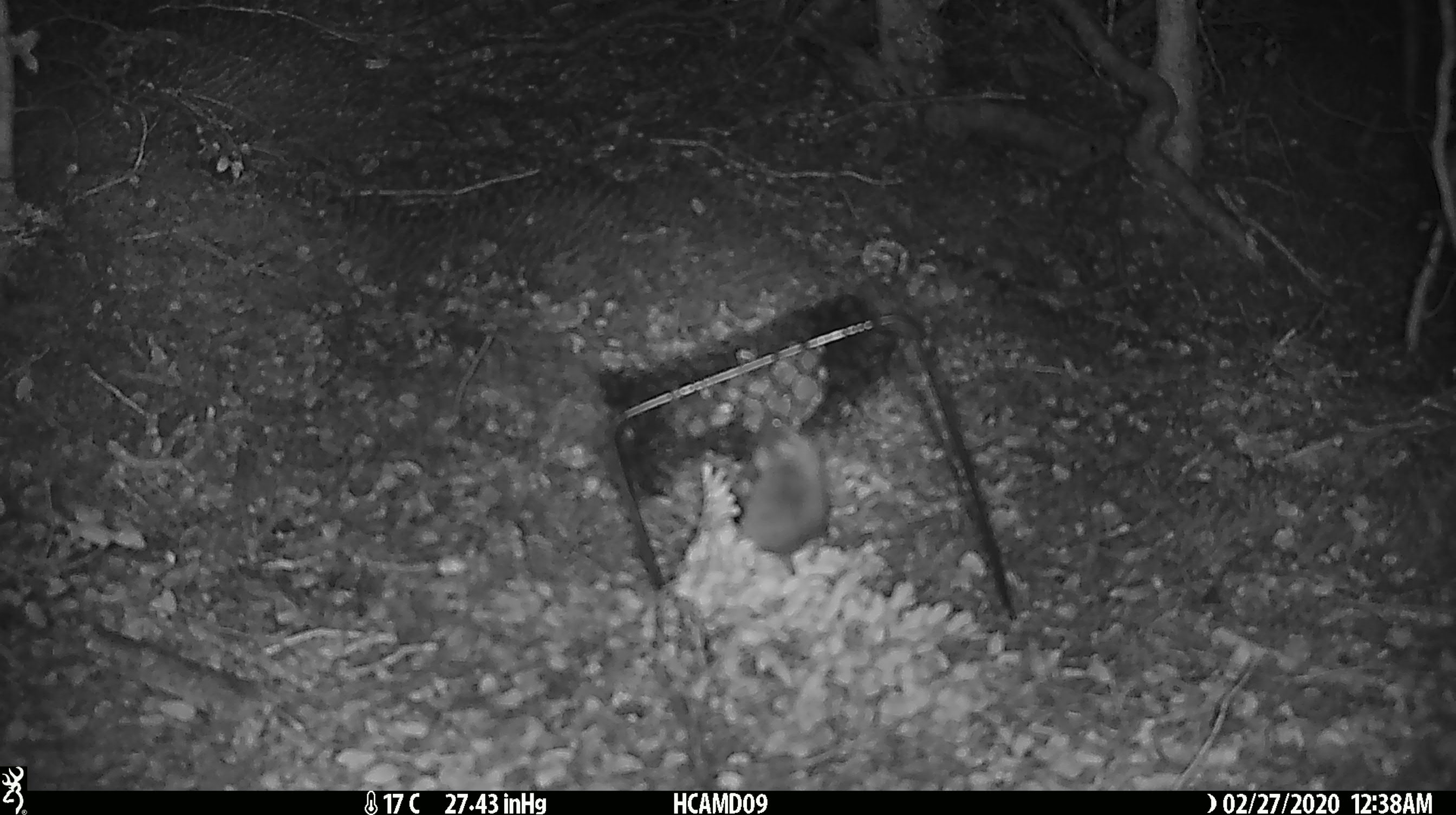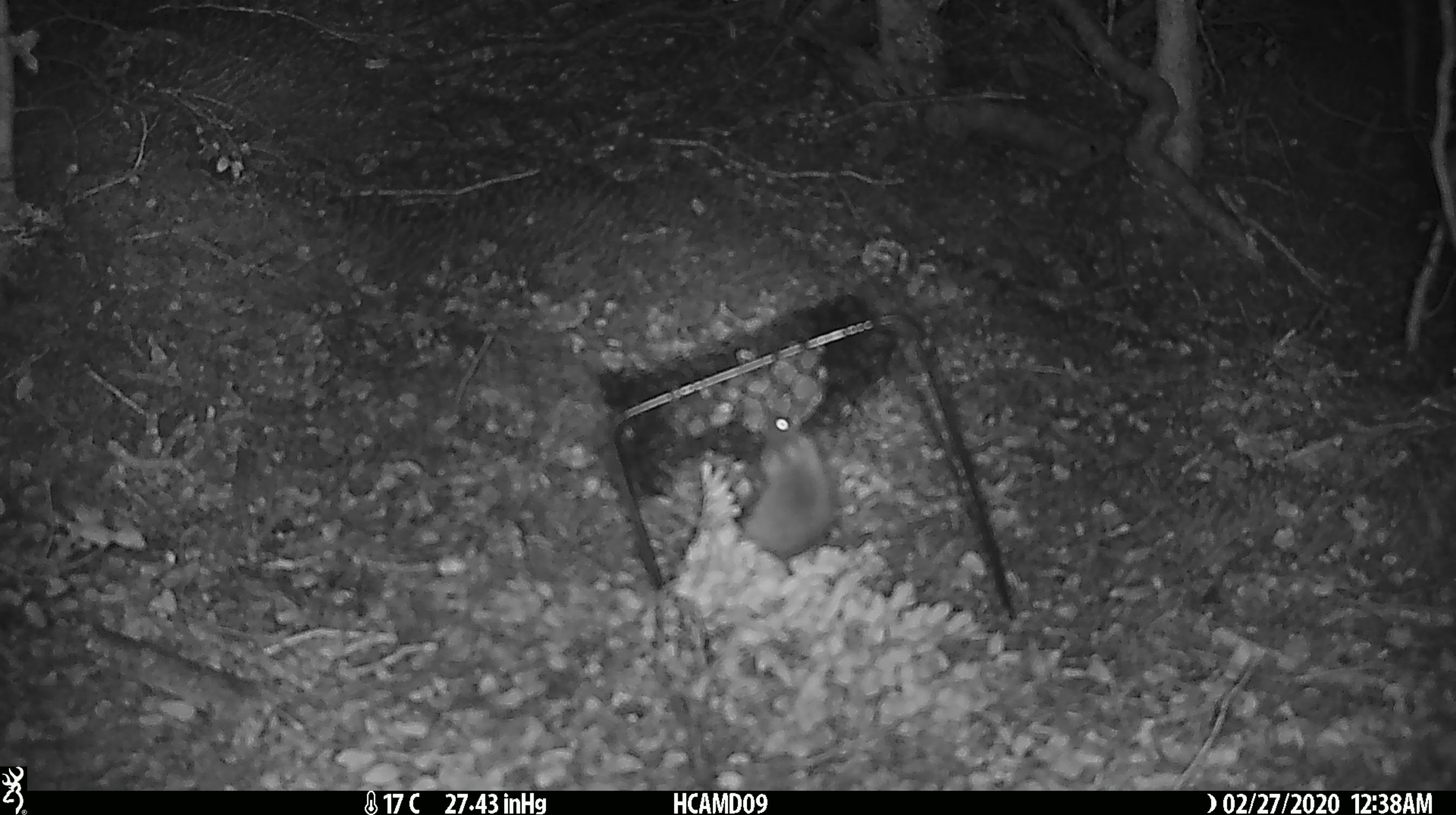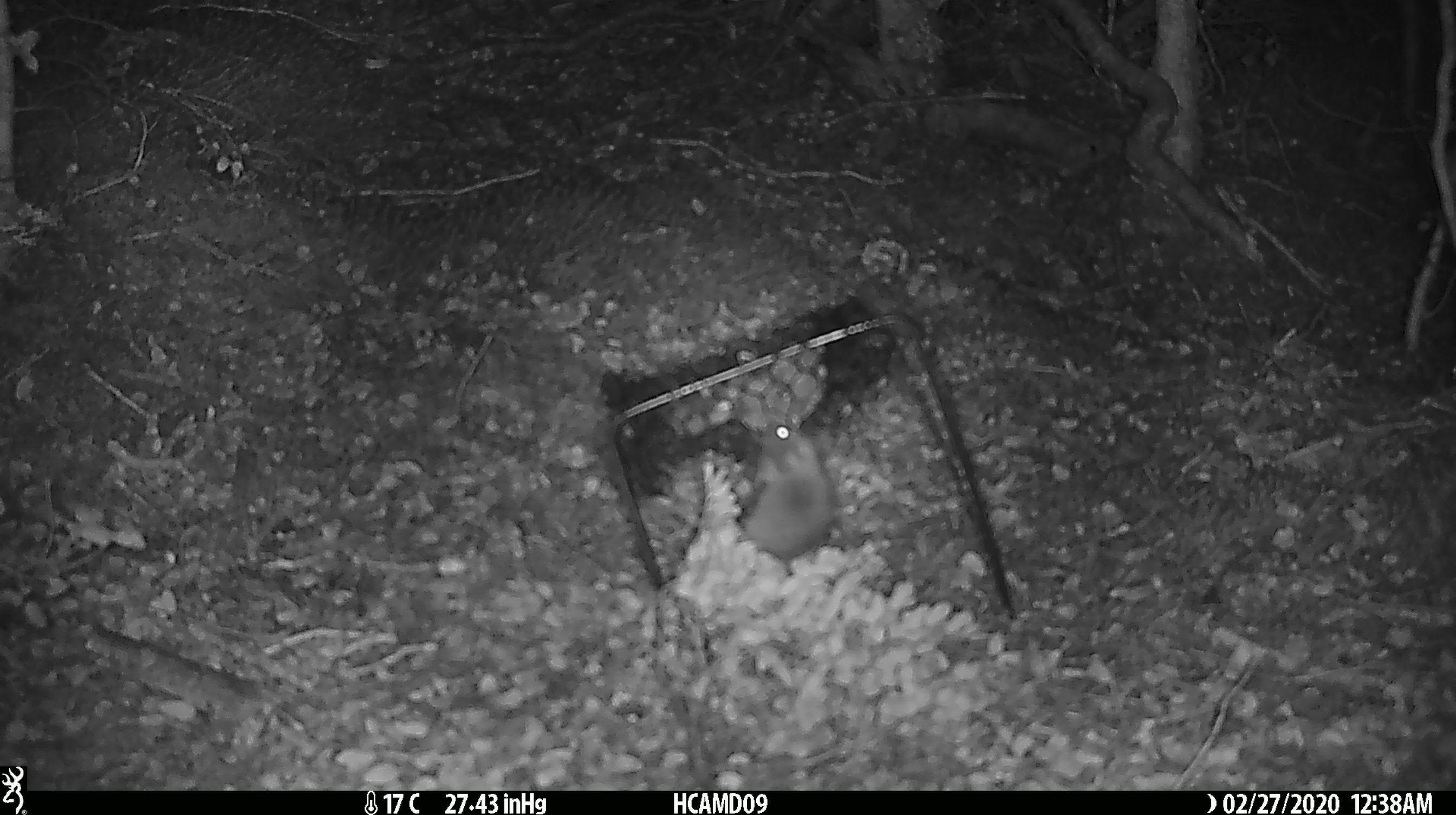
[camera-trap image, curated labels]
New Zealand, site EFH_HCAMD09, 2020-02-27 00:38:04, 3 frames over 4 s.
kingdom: Animalia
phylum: Chordata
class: Mammalia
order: Rodentia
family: Muridae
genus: Mus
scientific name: Mus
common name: mouse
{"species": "mouse (Mus)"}